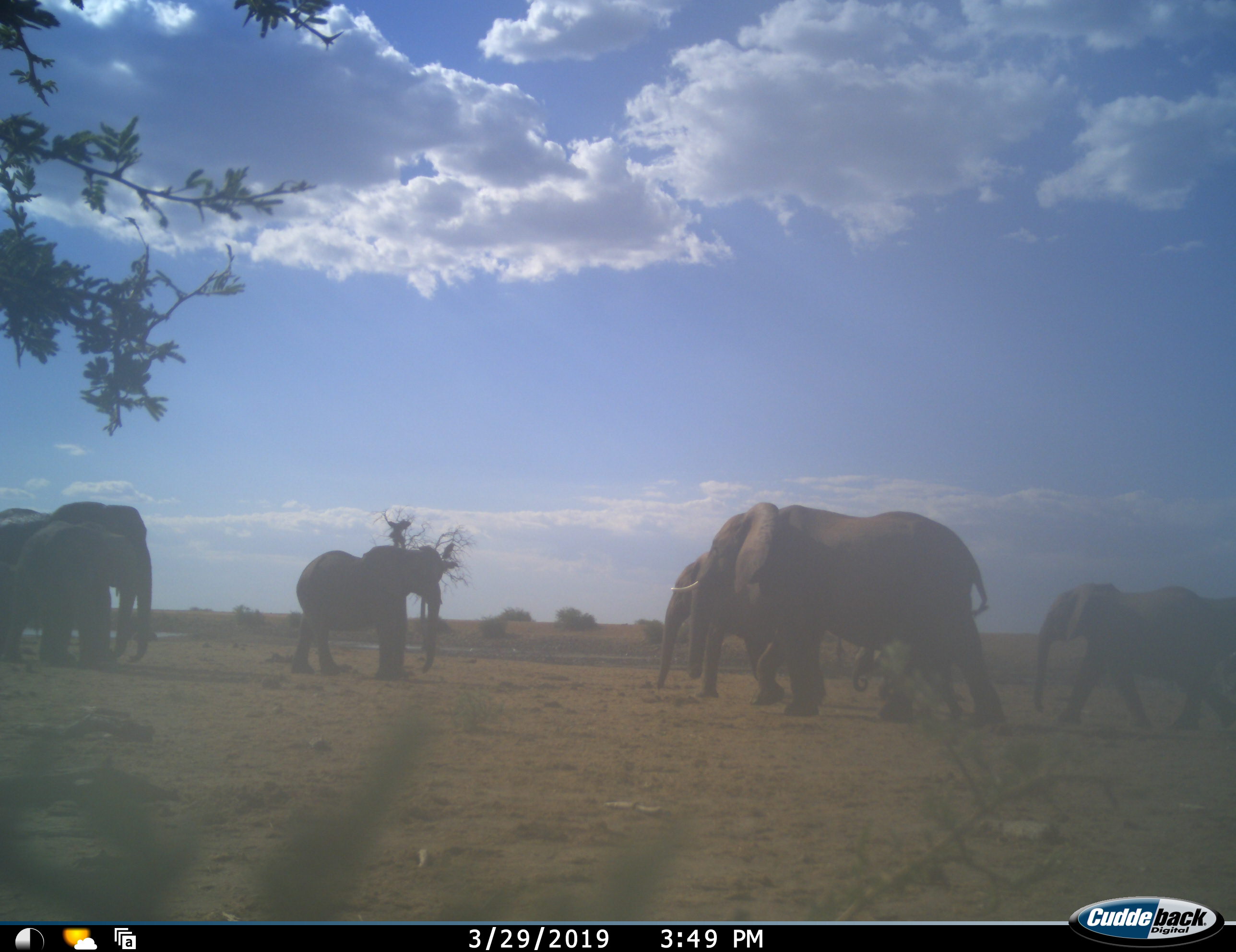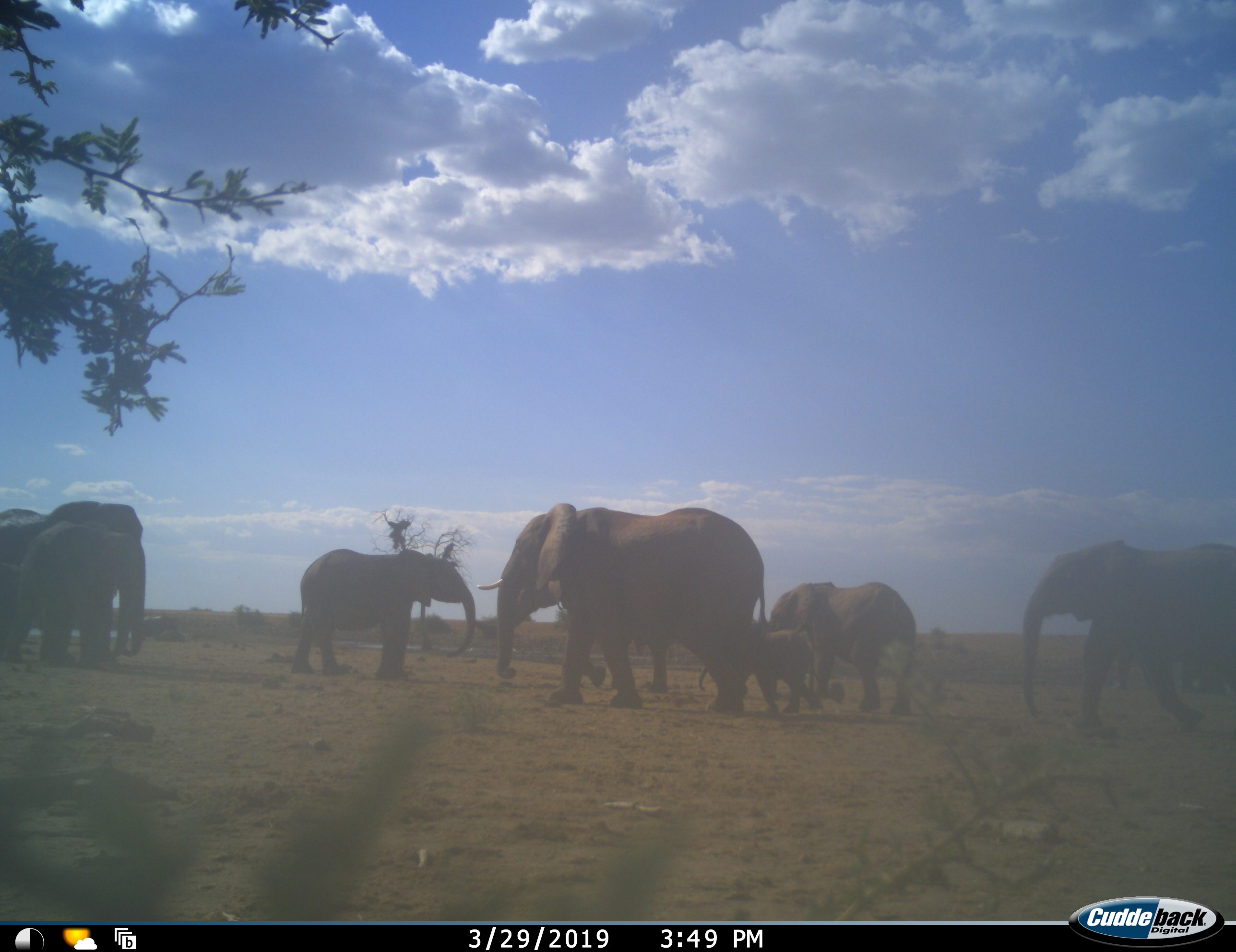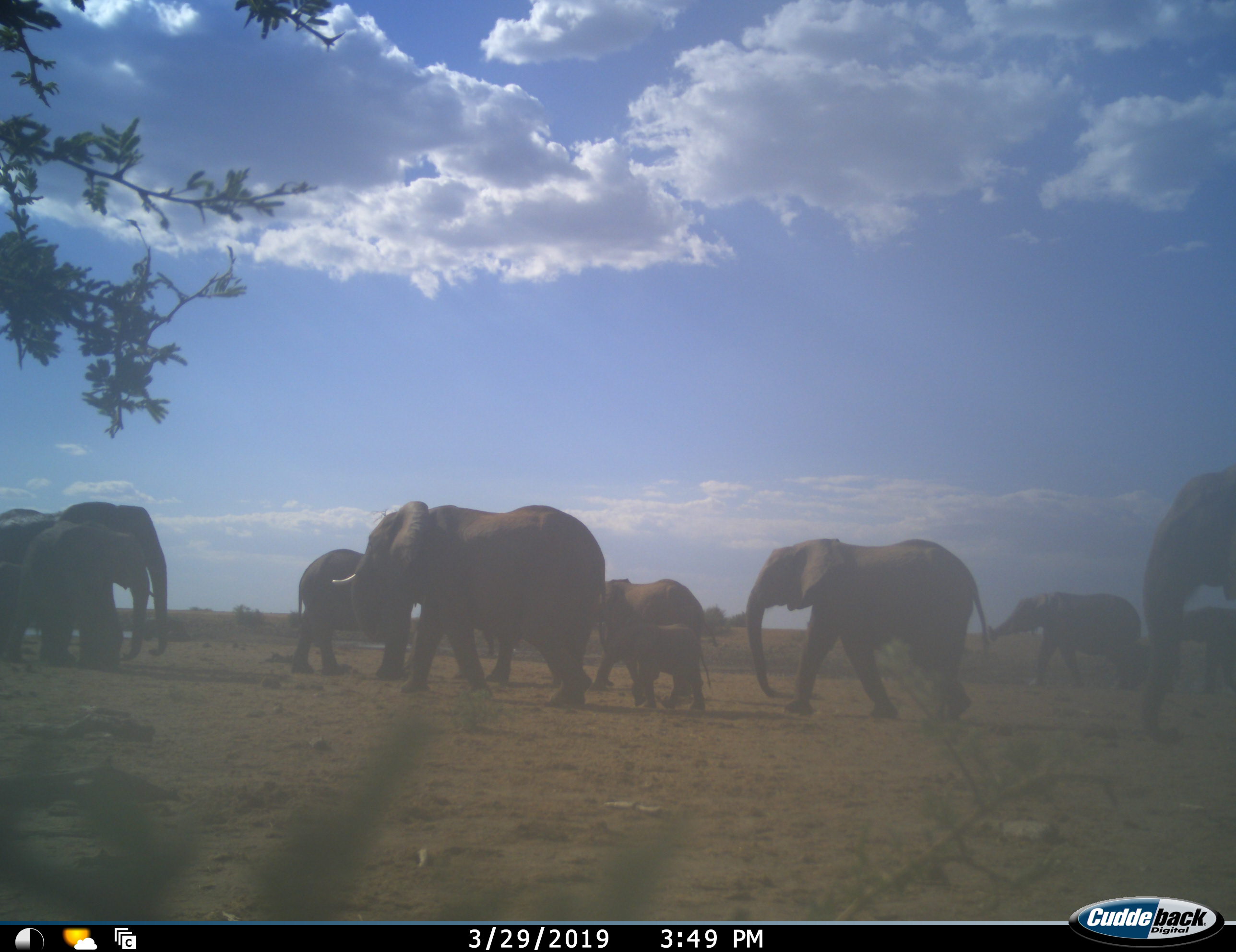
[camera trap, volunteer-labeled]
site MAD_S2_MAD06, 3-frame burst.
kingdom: Animalia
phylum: Chordata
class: Mammalia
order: Proboscidea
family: Elephantidae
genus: Loxodonta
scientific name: Loxodonta africana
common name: african bush elephant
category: elephant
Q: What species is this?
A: Elephant (african bush elephant) (Loxodonta africana).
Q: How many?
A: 8.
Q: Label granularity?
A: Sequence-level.